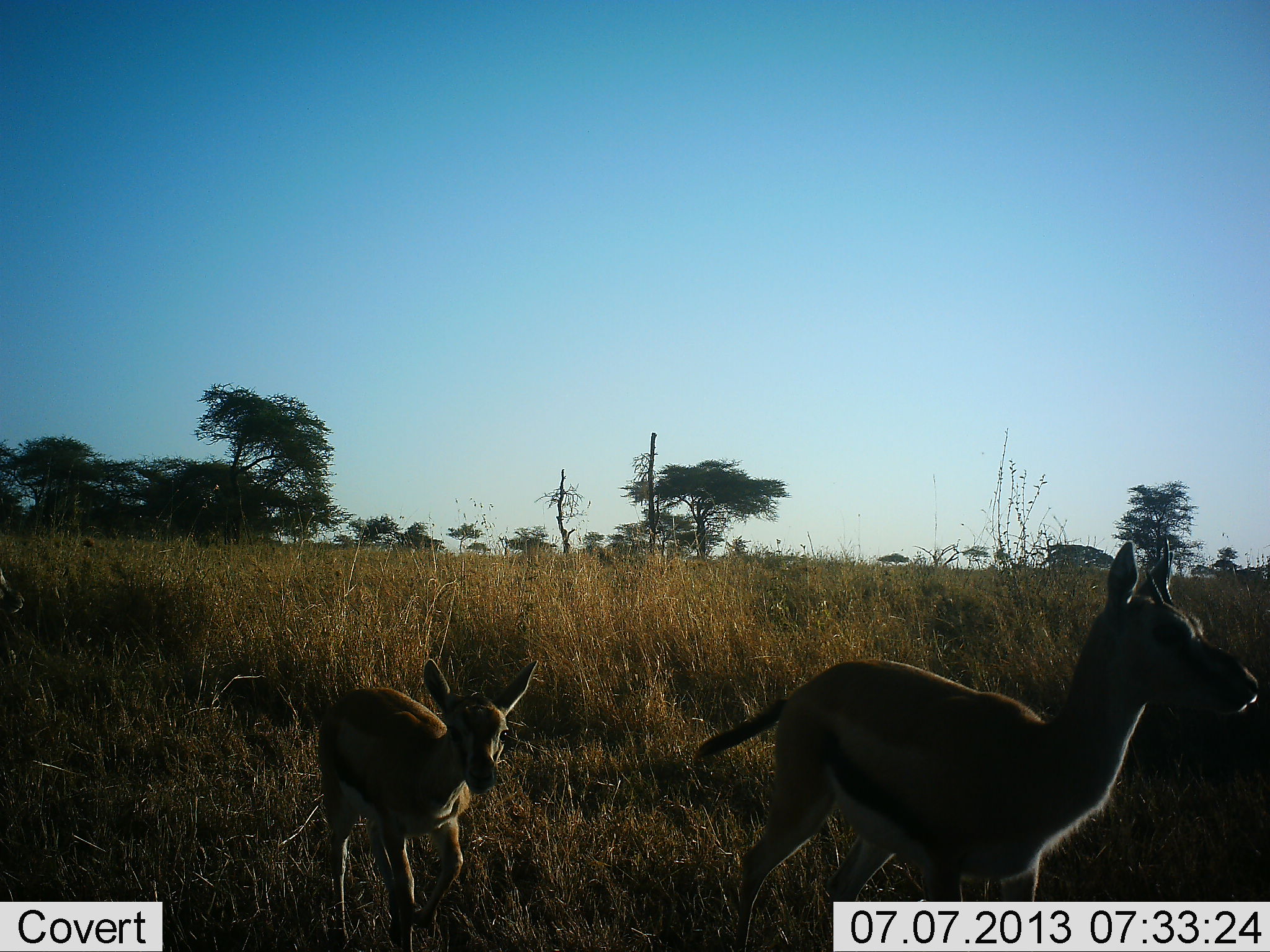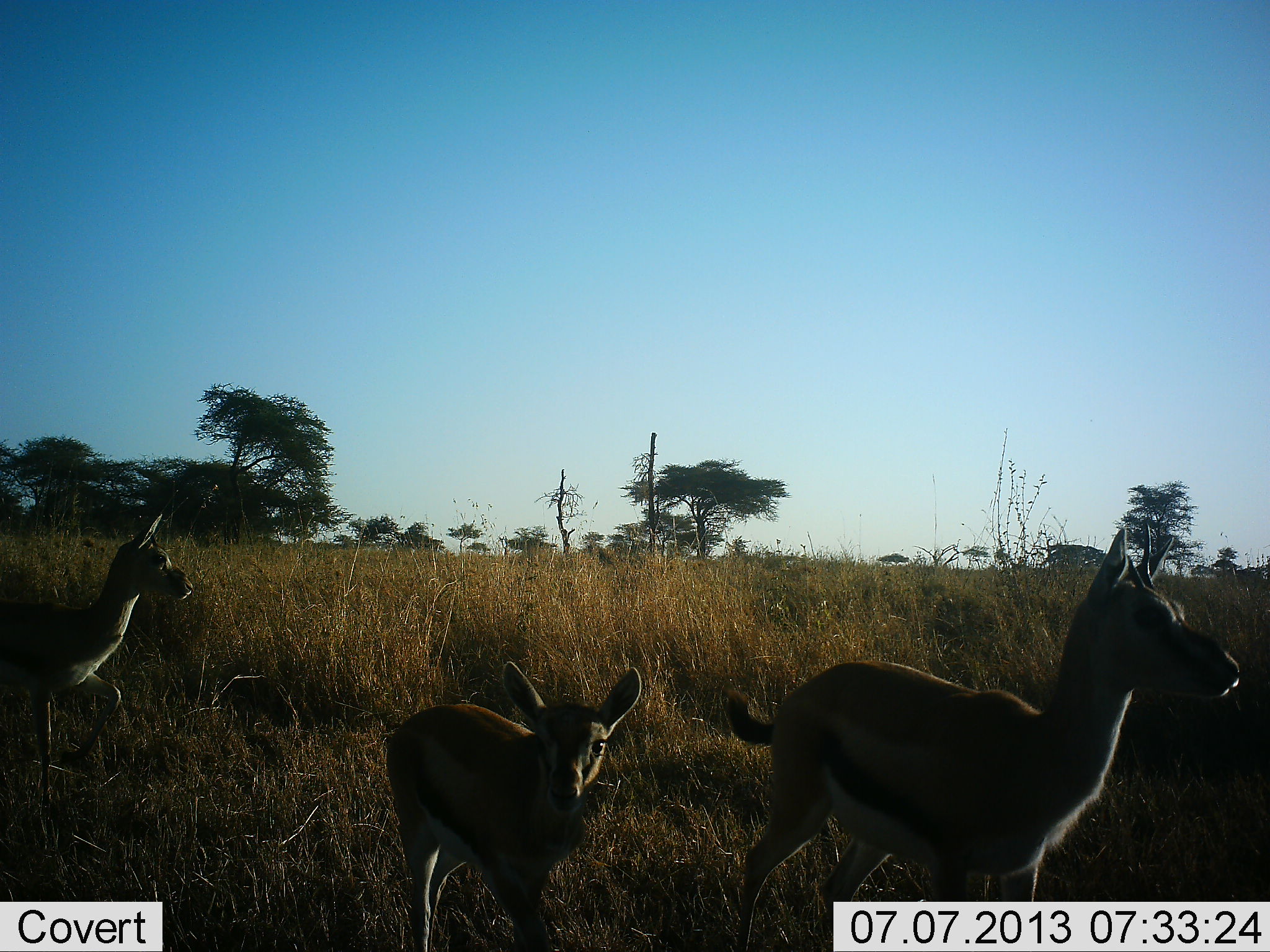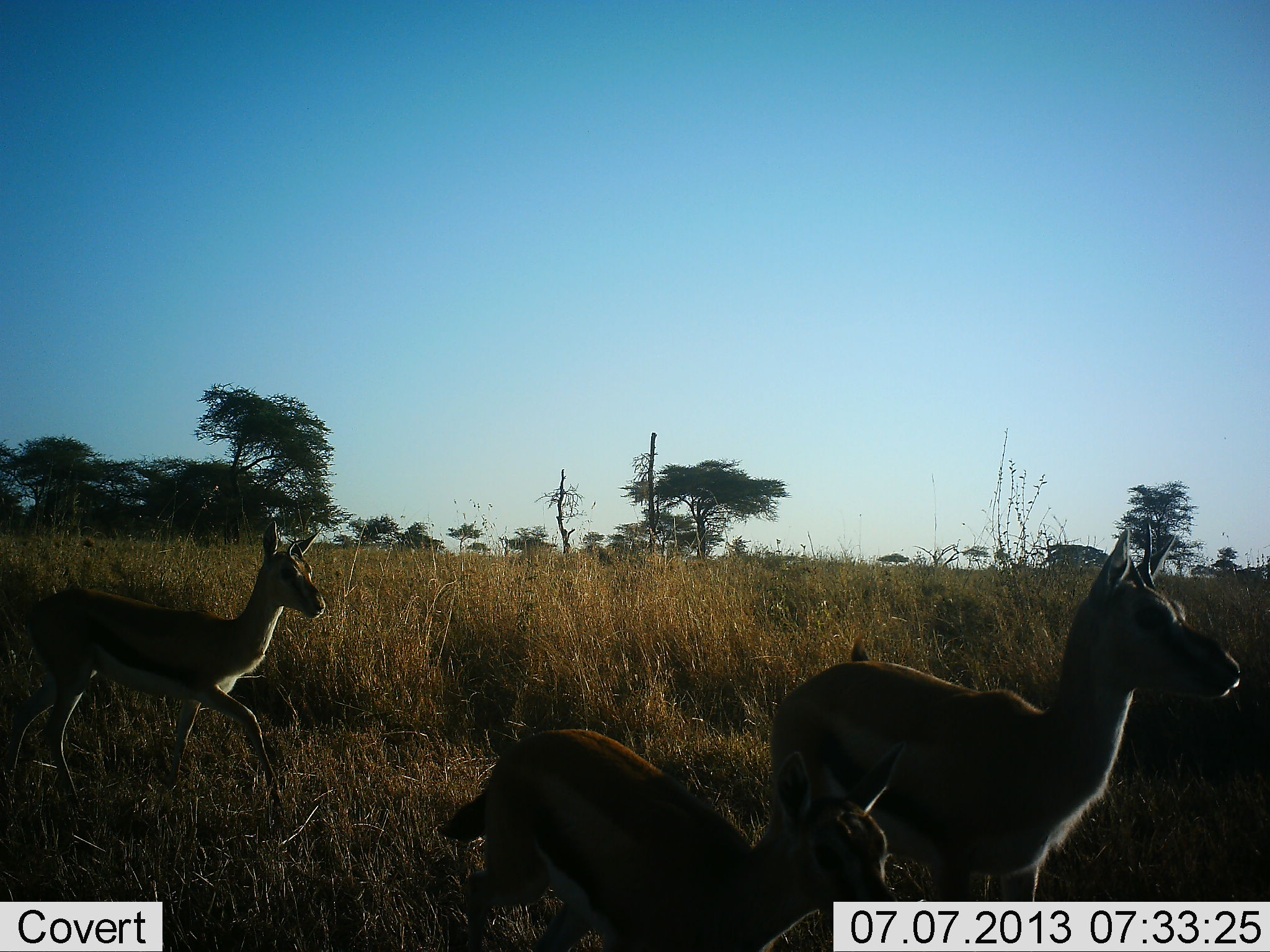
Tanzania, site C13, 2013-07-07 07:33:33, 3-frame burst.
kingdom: Animalia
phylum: Chordata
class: Mammalia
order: Artiodactyla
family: Bovidae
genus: Eudorcas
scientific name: Eudorcas thomsonii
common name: thomson's gazelle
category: gazellethomsons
Gazellethomsons (thomson's gazelle) (Eudorcas thomsonii), count 3. Behavior (volunteer vote fractions): standing 48%, resting 4%, moving 83%, interacting 9%. Young present (vote fraction): 70%. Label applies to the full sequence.